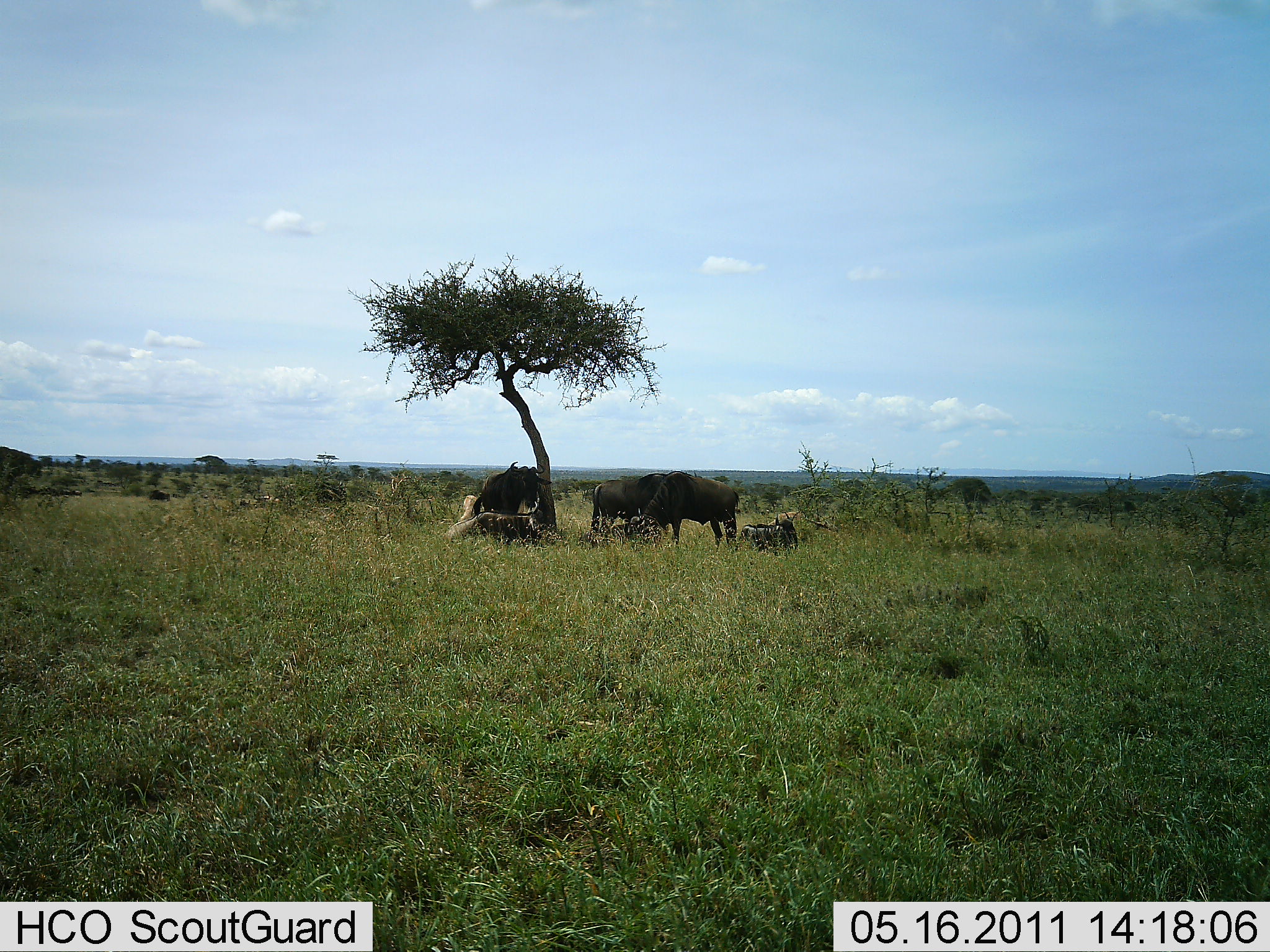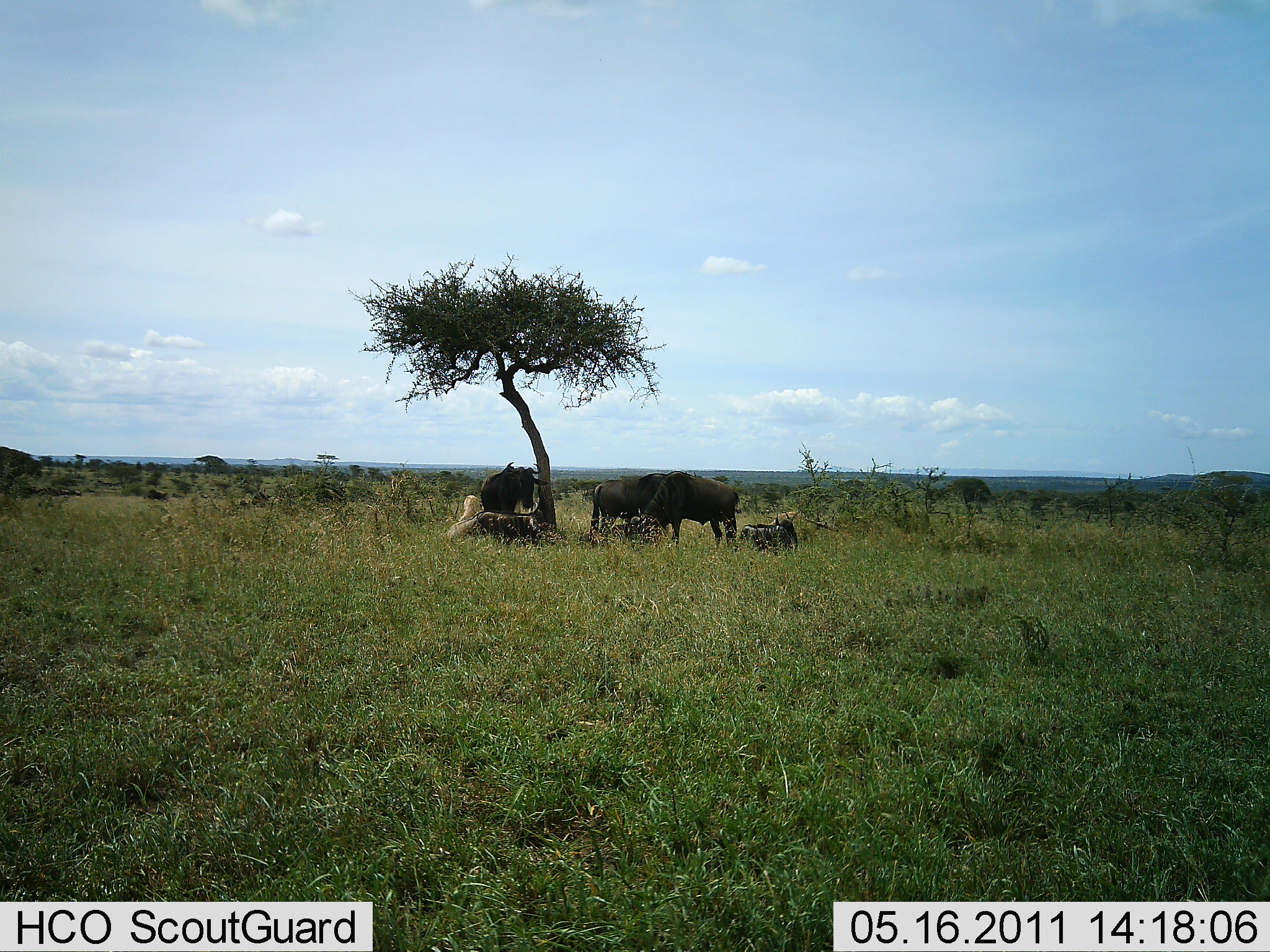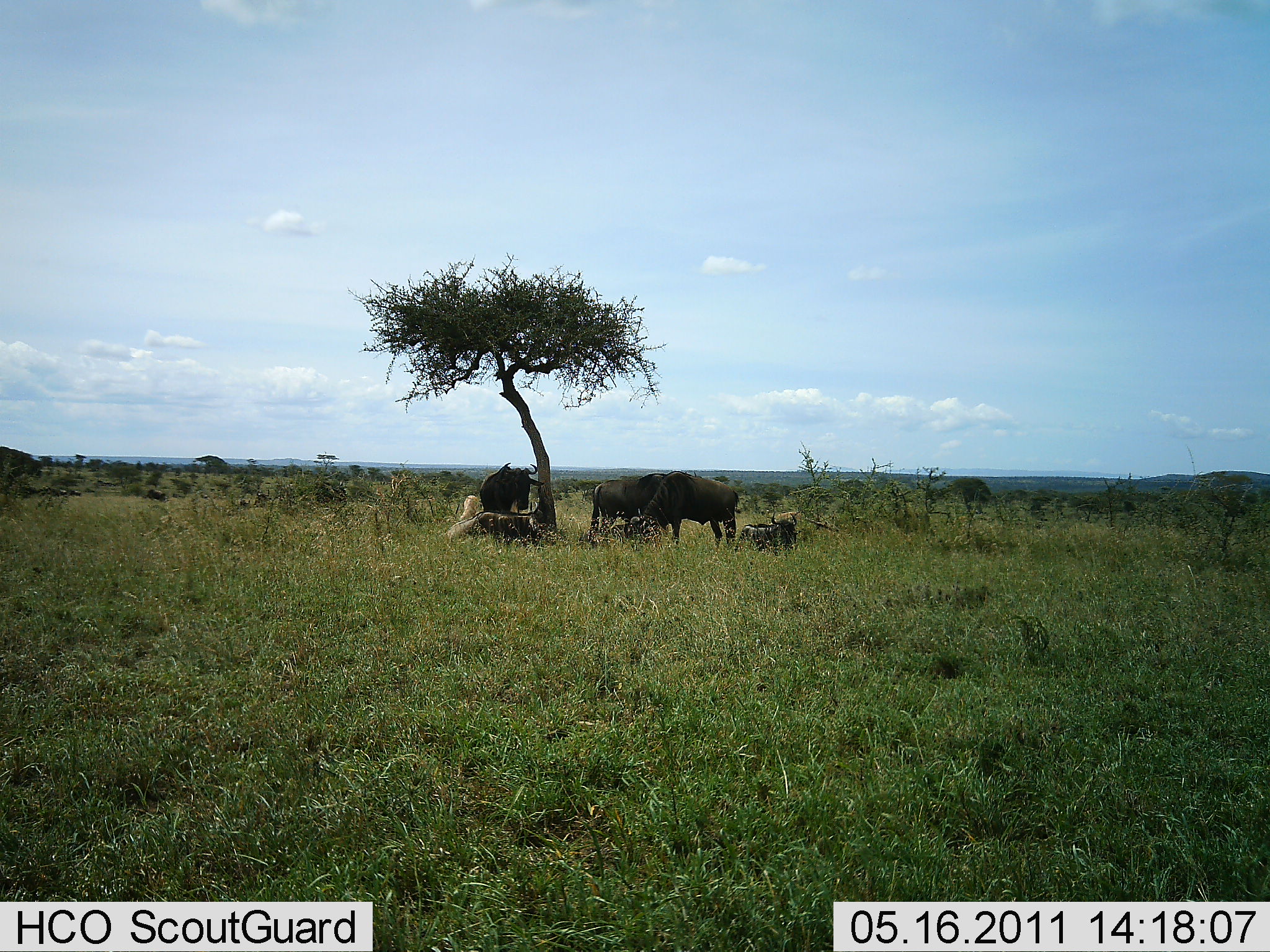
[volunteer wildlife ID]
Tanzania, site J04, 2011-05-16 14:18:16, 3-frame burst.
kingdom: Animalia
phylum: Chordata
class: Mammalia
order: Artiodactyla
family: Bovidae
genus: Connochaetes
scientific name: Connochaetes taurinus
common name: blue wildebeest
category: wildebeest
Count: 4.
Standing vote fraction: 85%.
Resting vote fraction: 92%.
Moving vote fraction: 0%.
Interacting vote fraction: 0%.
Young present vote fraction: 8%.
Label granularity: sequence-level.